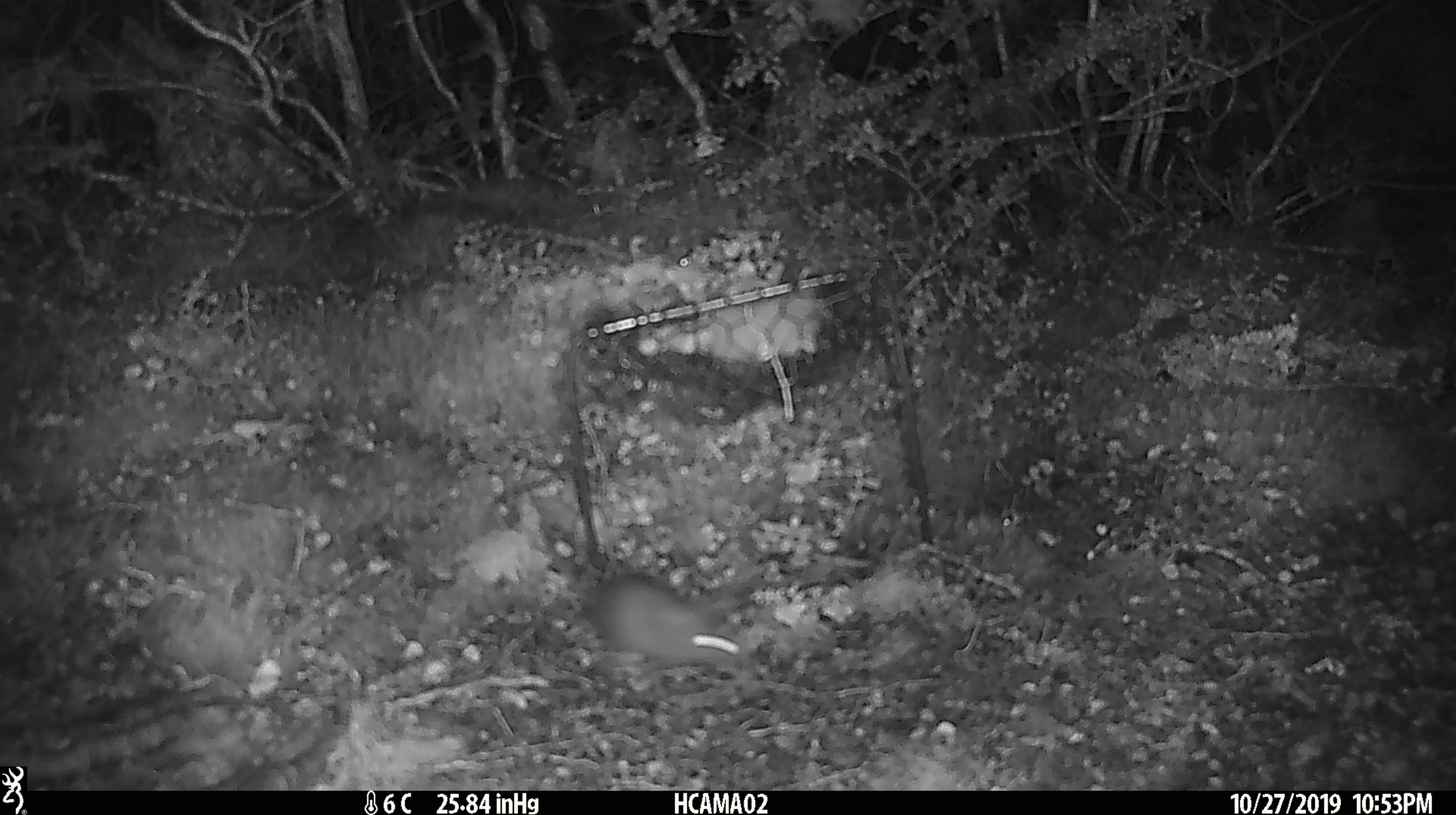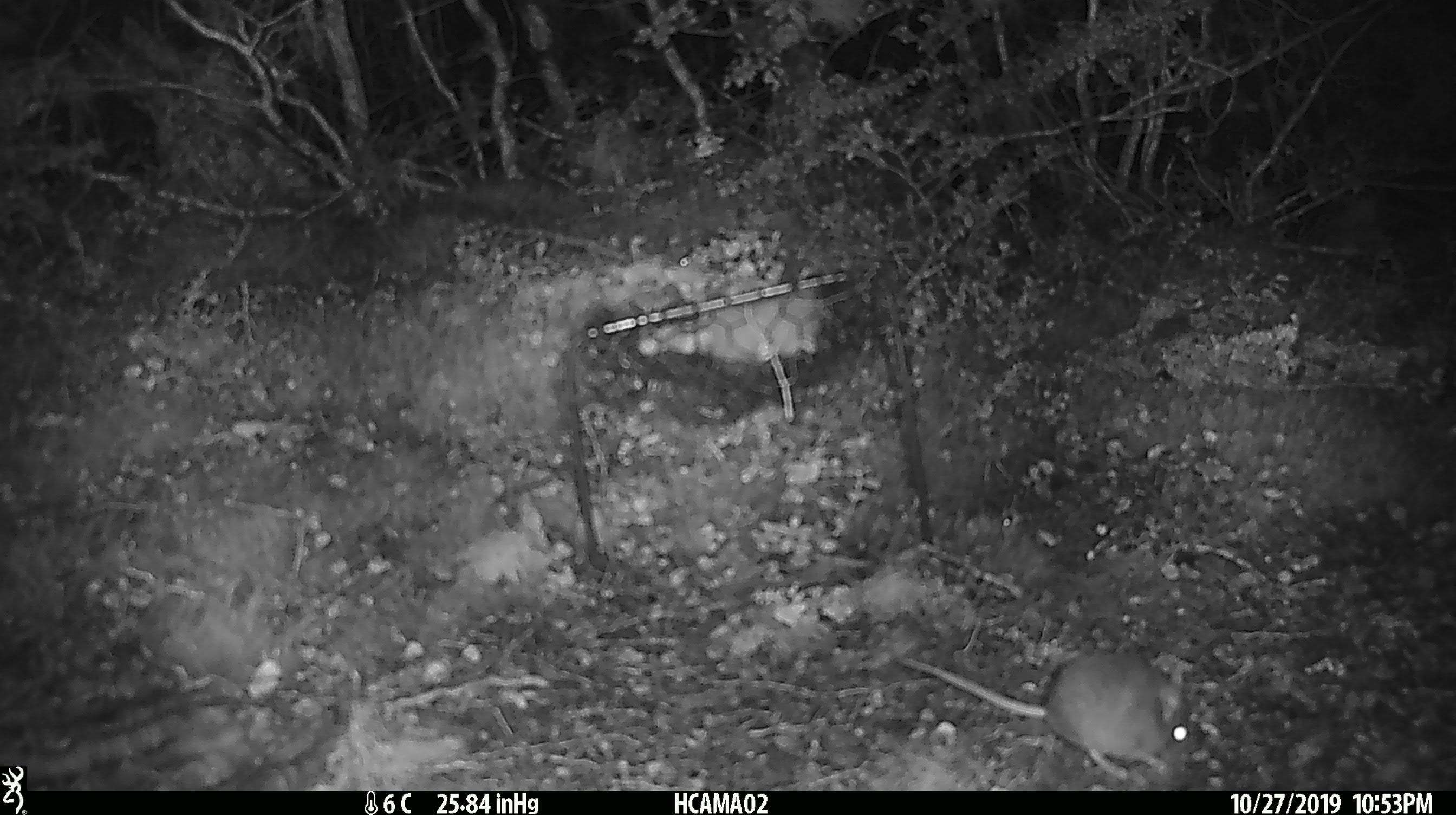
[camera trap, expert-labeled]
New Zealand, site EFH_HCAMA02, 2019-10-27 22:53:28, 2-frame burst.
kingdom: Animalia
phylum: Chordata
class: Mammalia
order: Rodentia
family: Muridae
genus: Mus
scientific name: Mus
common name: mouse